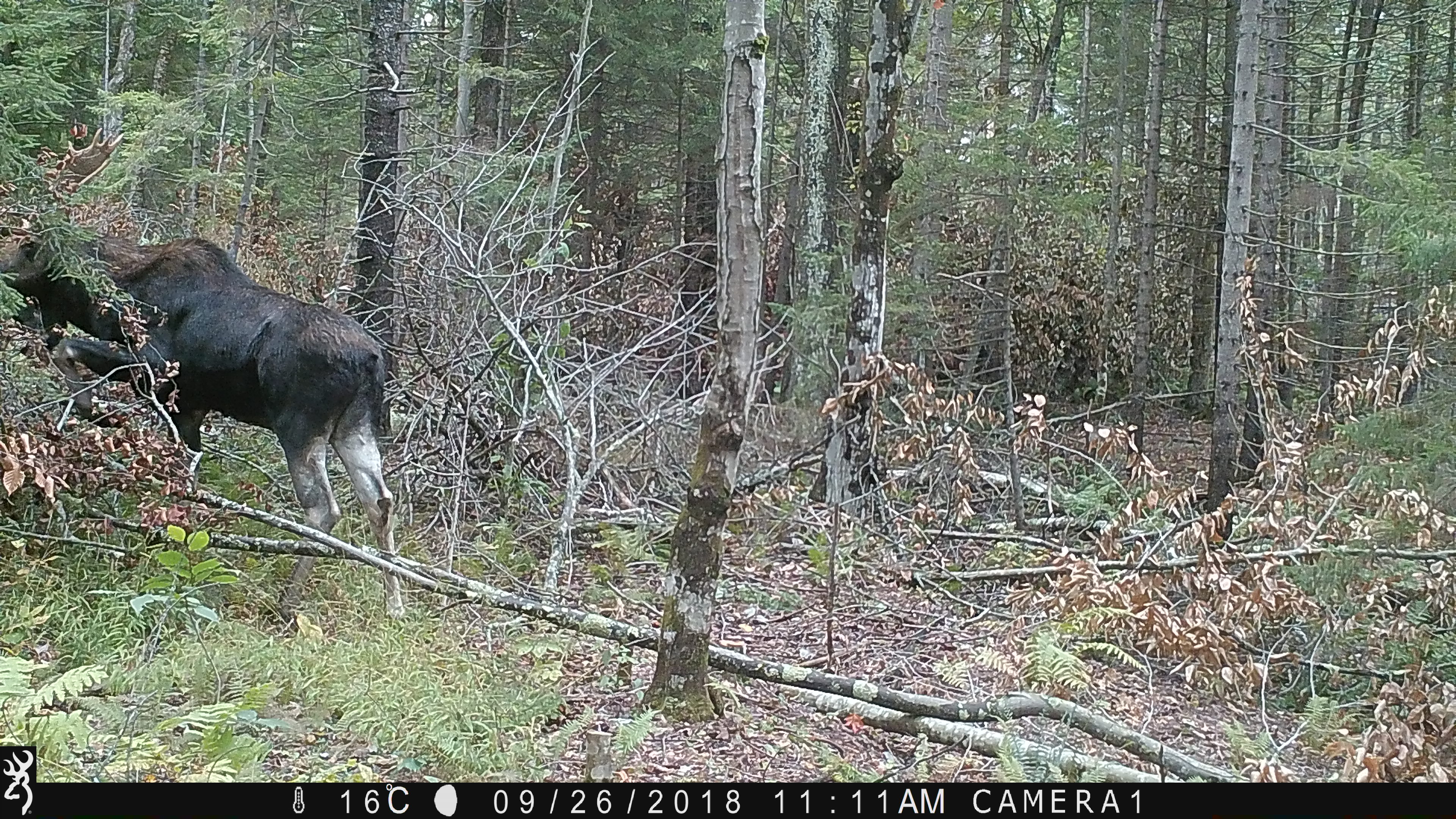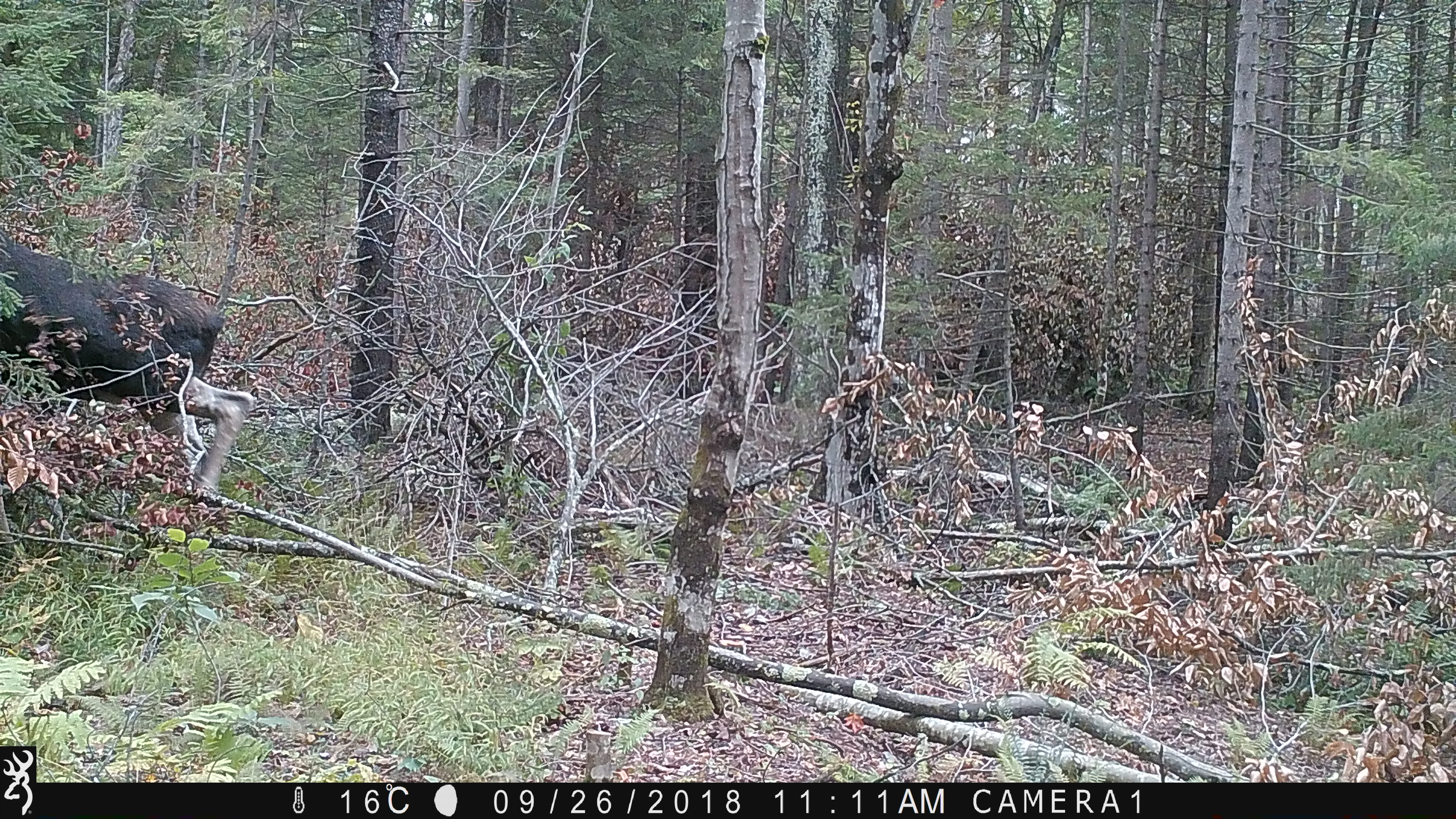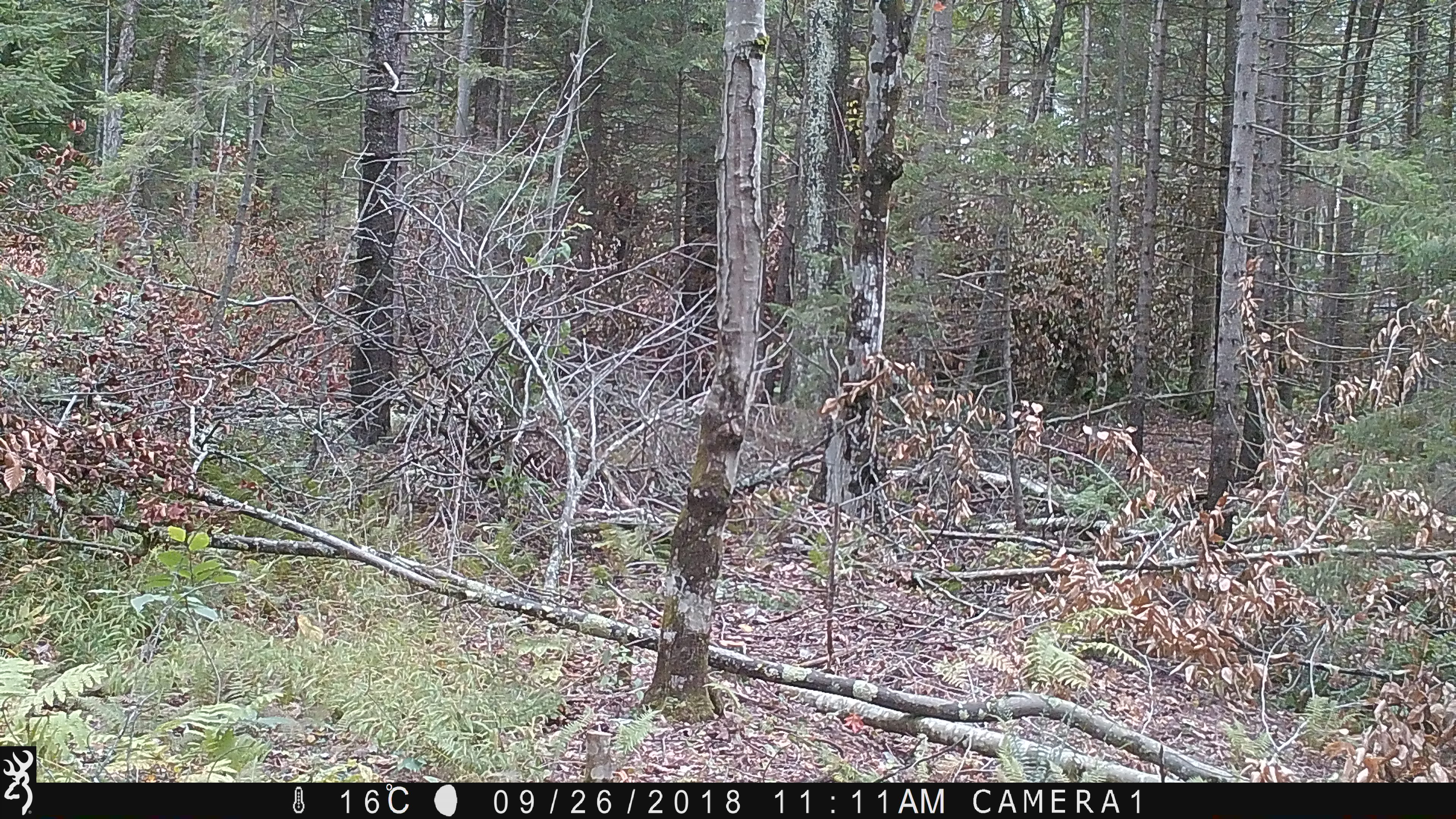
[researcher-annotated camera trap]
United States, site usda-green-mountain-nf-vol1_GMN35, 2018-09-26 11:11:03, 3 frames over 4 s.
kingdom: Animalia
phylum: Chordata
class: Mammalia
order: Artiodactyla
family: Cervidae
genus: Alces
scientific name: Alces alces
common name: moose